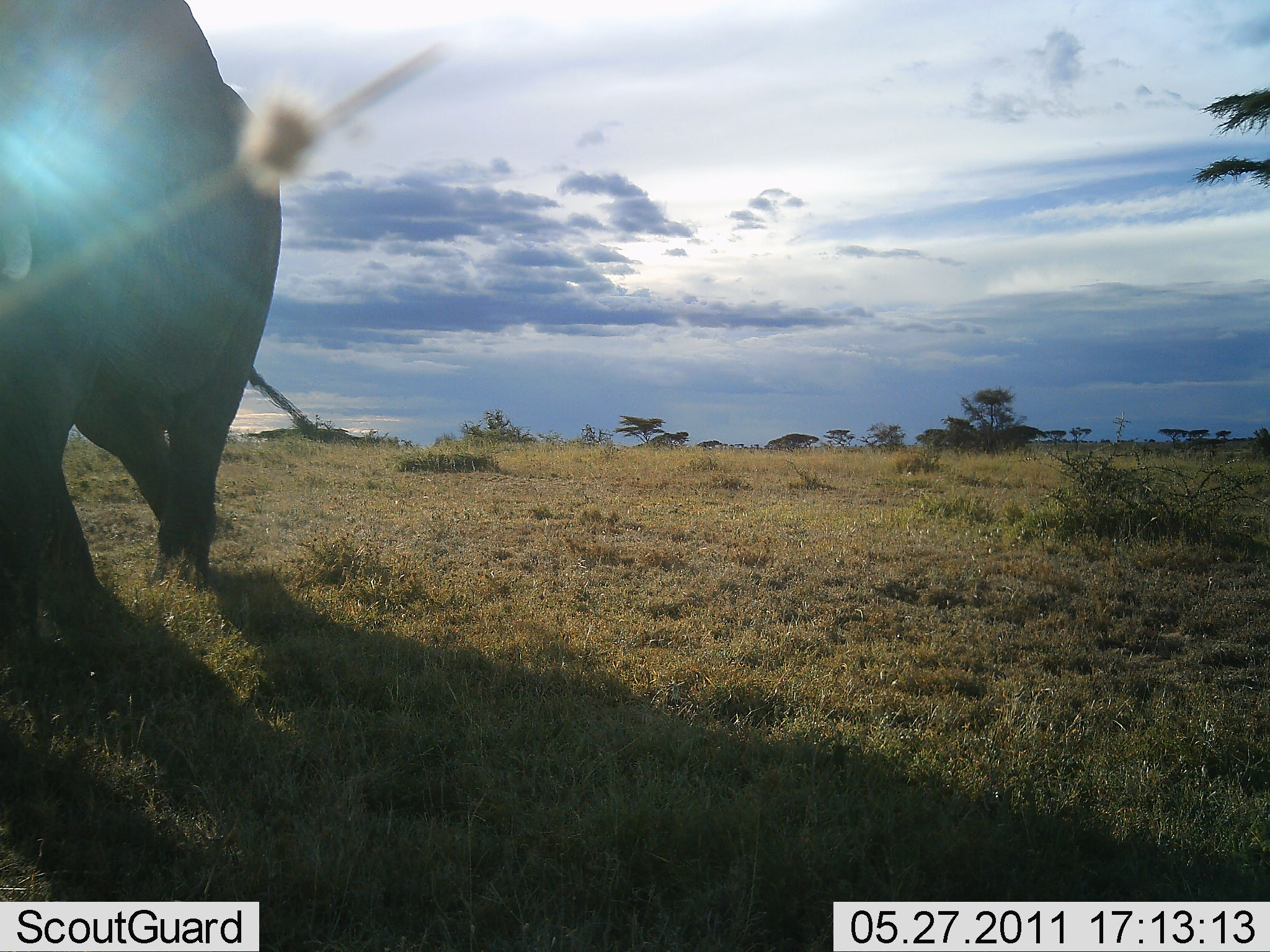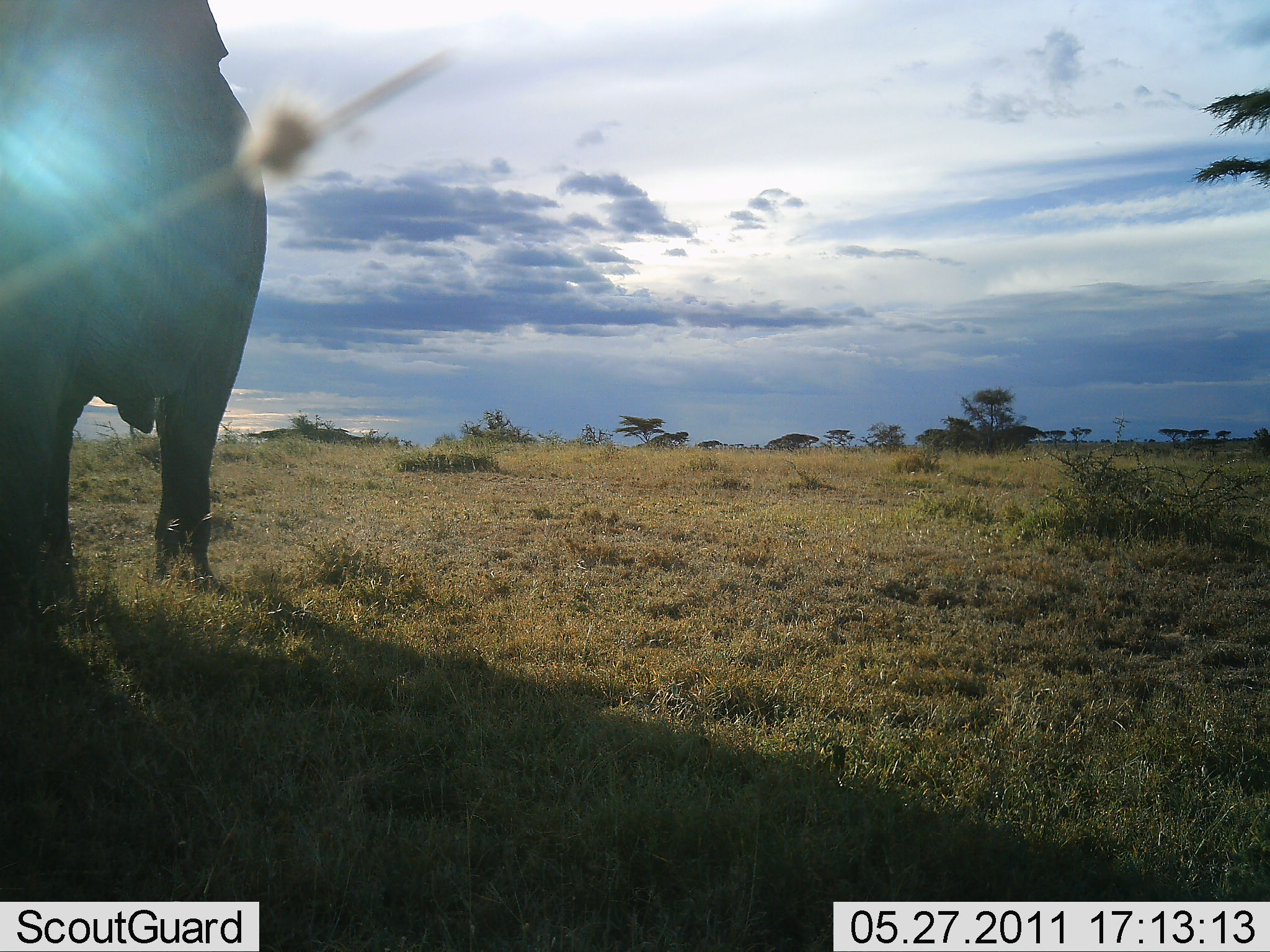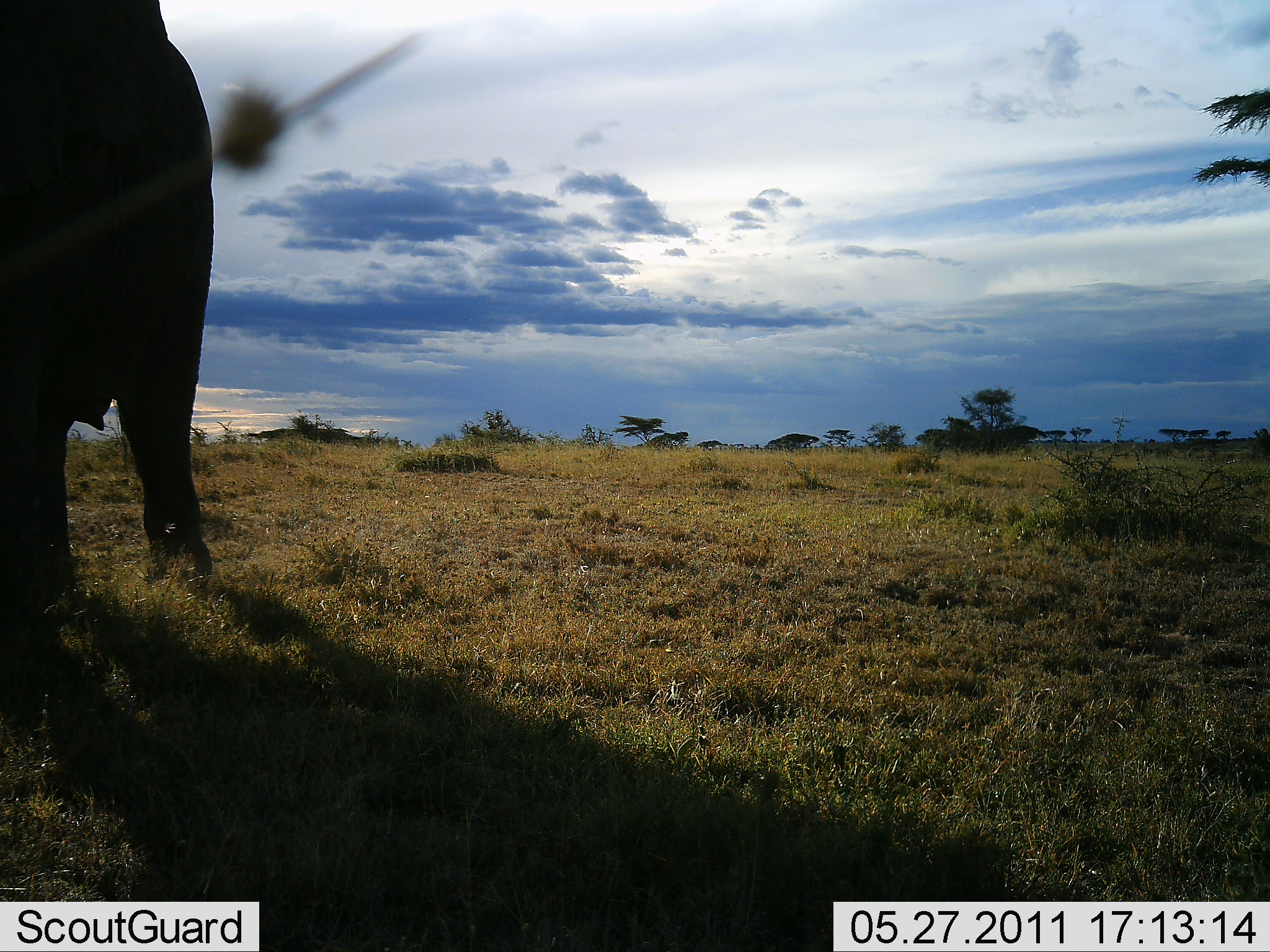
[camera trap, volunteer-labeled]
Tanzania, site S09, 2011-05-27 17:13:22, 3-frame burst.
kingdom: Animalia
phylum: Chordata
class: Mammalia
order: Proboscidea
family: Elephantidae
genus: Loxodonta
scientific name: Loxodonta africana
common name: african bush elephant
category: elephant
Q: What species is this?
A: Elephant (african bush elephant) (Loxodonta africana).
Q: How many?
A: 1.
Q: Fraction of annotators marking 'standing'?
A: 25%.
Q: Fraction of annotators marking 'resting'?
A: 0%.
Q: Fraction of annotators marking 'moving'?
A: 83%.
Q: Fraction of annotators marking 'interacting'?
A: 0%.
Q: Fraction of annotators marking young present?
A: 0%.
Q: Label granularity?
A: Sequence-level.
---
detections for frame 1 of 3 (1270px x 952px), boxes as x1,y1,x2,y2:
animal: 1,0,284,673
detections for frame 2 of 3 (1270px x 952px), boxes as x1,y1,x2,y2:
animal: 1,0,265,603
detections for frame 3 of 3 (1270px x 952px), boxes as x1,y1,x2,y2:
animal: 0,1,222,631